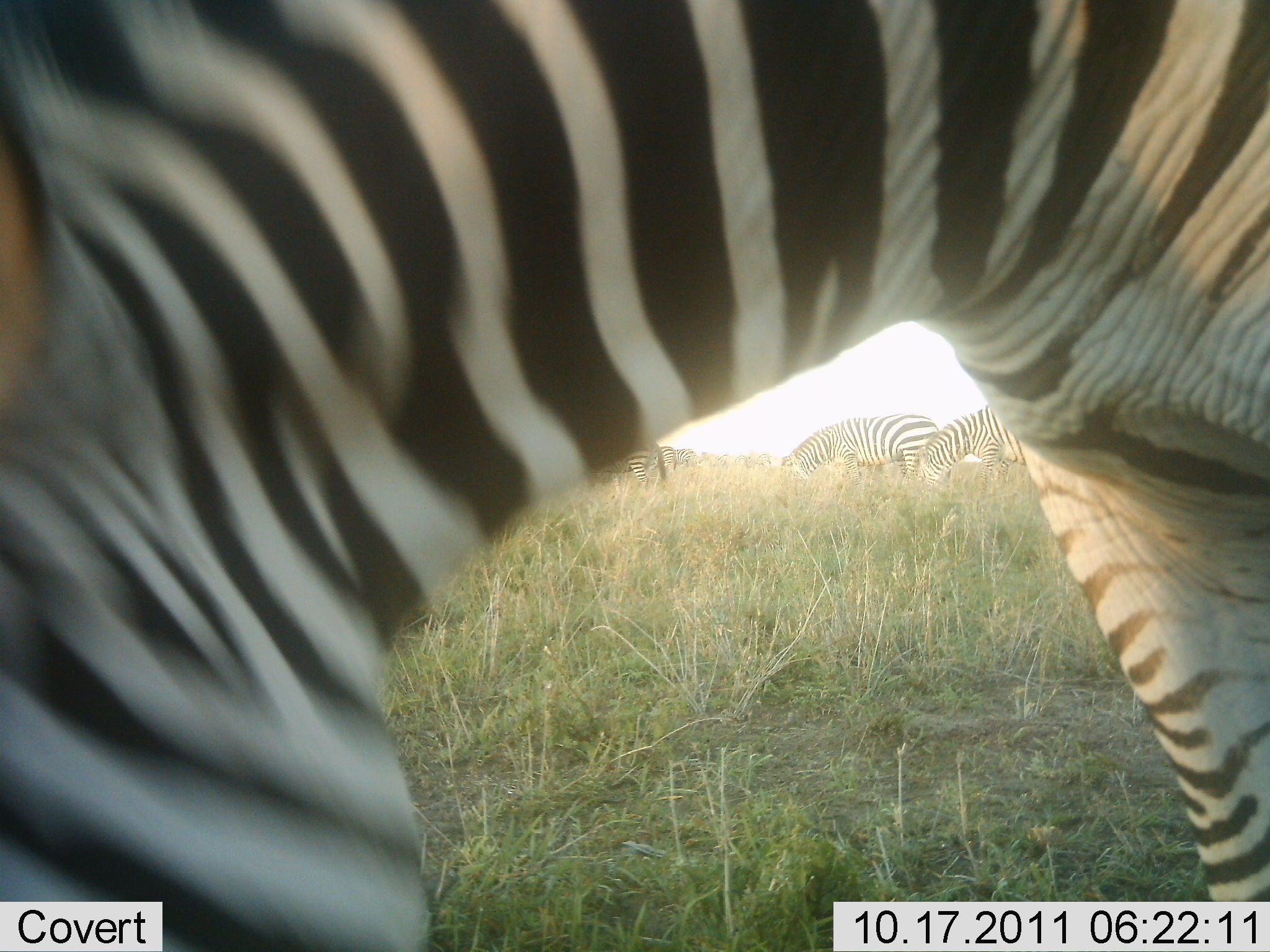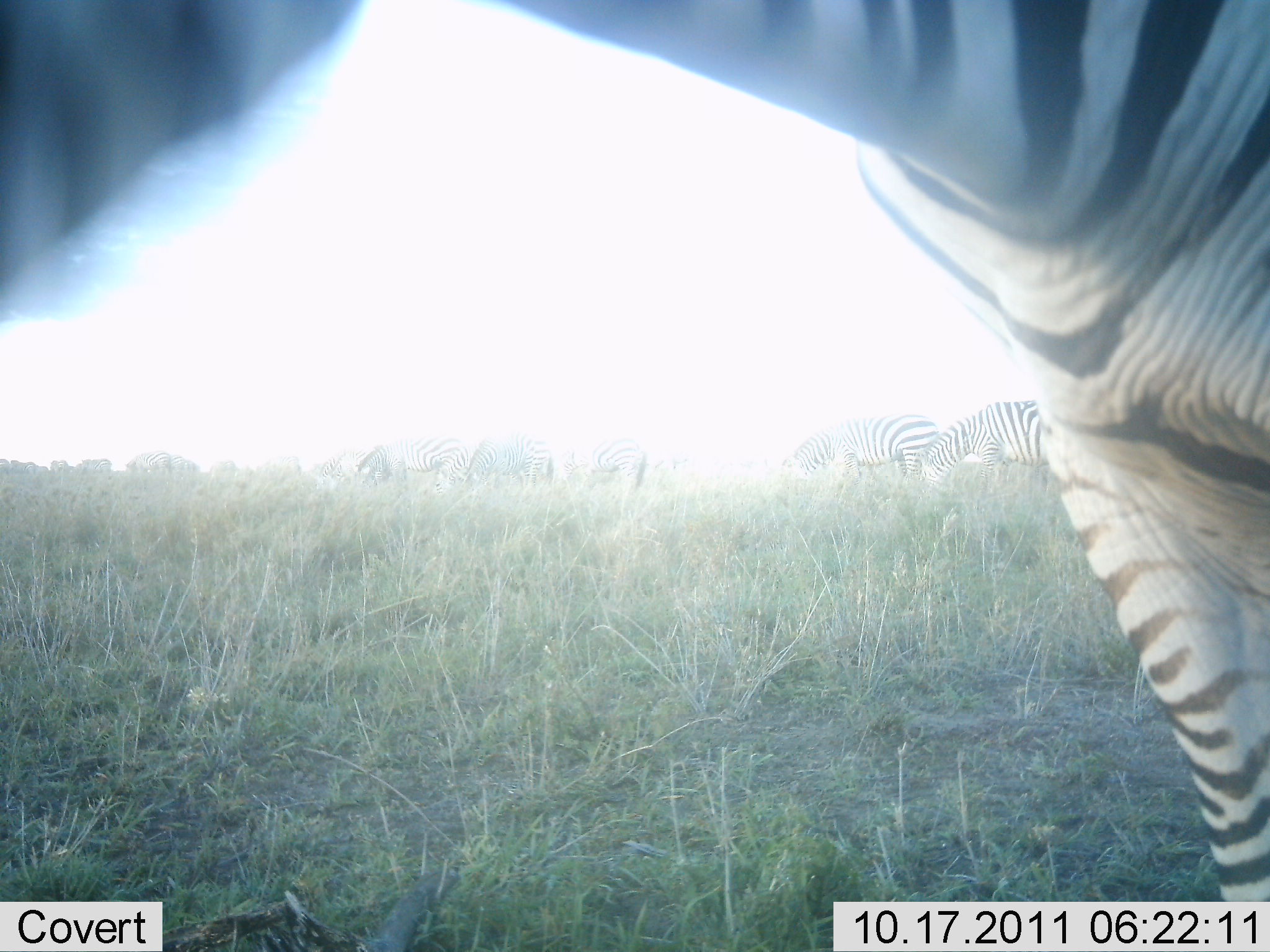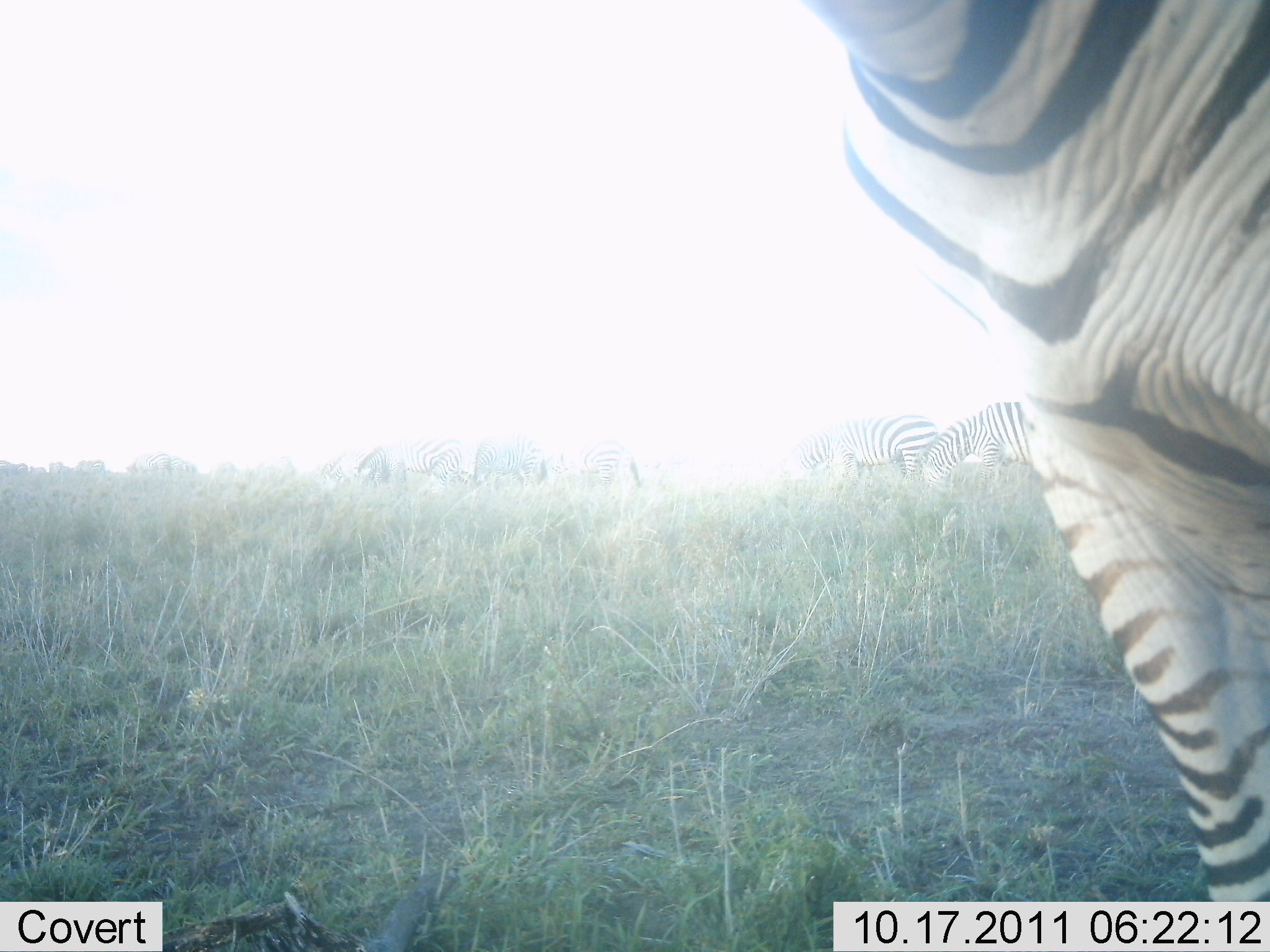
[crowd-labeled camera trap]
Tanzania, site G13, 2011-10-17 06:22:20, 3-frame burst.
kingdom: Animalia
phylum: Chordata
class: Mammalia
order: Perissodactyla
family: Equidae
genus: Equus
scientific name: Equus quagga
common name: plains zebra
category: zebra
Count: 6.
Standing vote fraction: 42%.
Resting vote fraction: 0%.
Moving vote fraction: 25%.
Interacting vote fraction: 0%.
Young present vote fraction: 0%.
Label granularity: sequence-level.